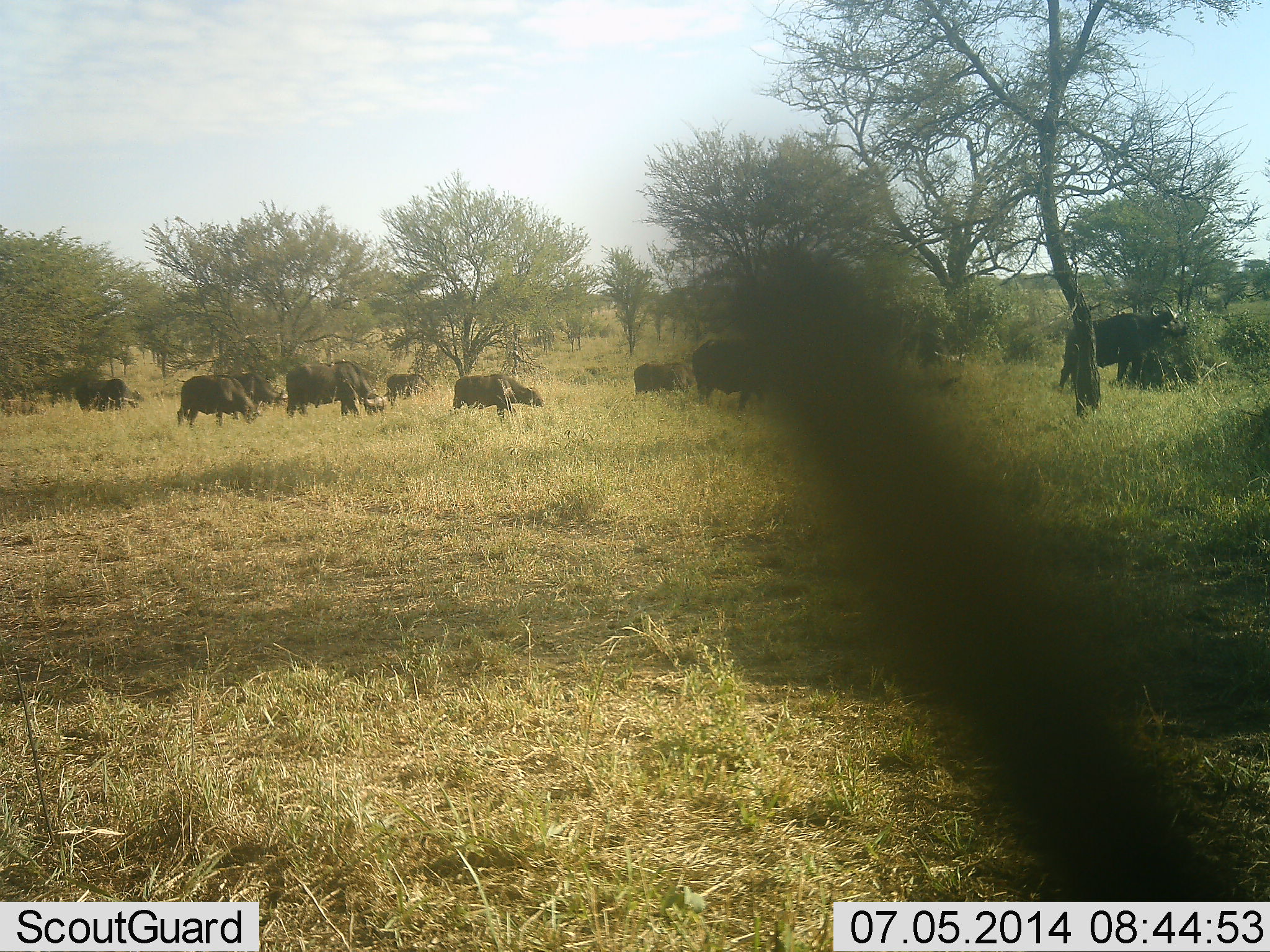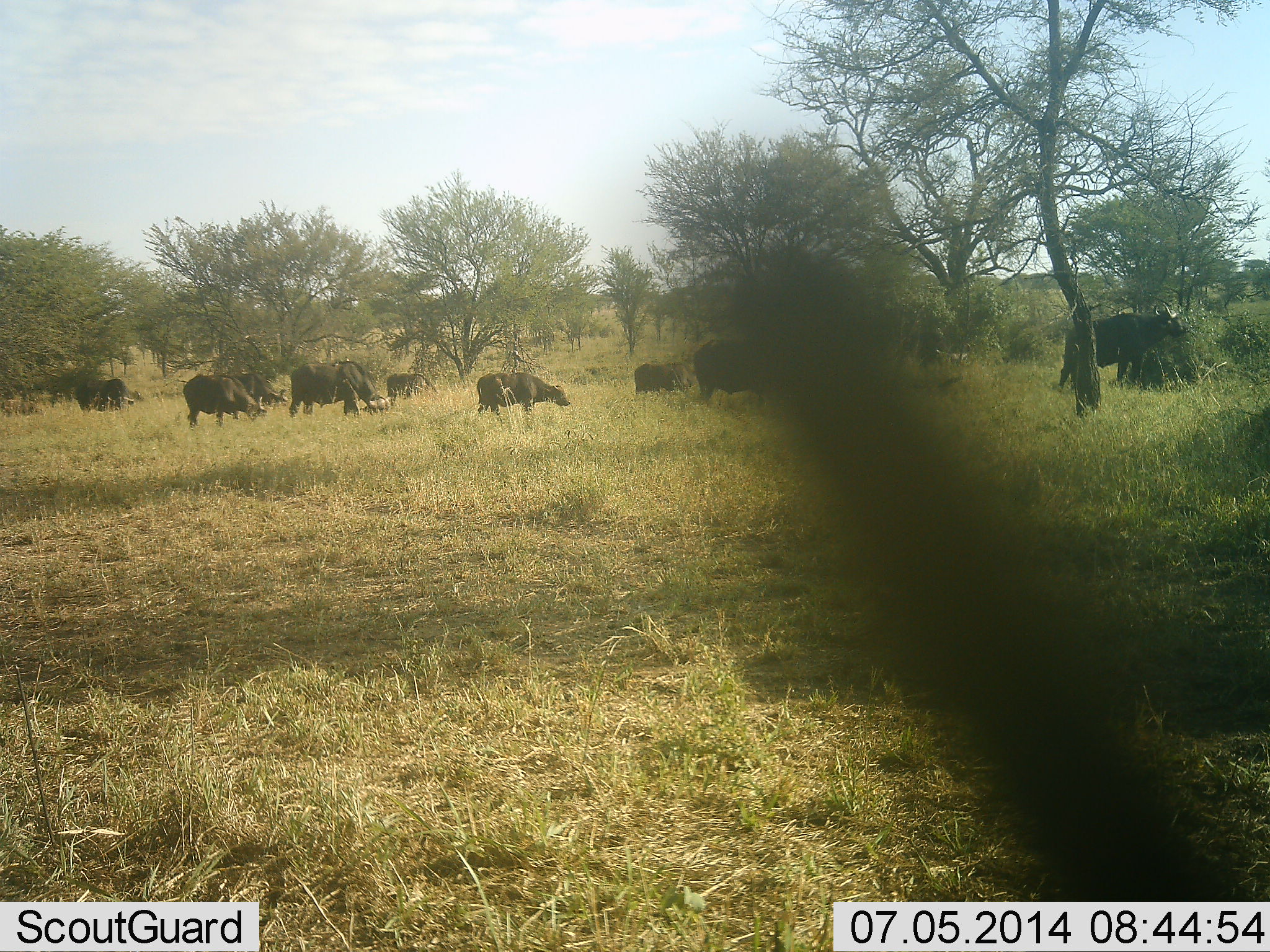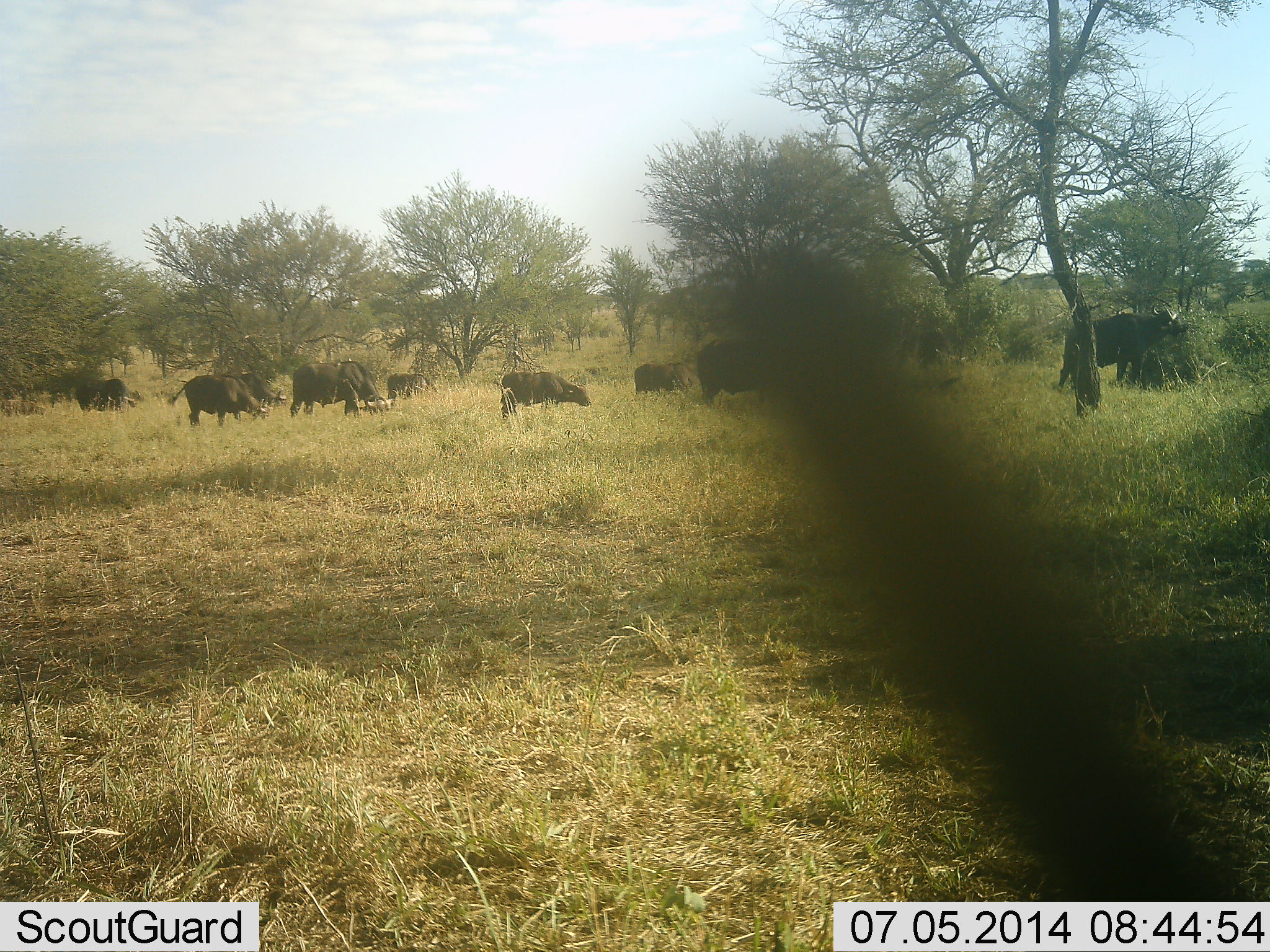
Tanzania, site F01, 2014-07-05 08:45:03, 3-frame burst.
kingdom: Animalia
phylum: Chordata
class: Mammalia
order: Artiodactyla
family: Bovidae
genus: Syncerus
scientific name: Syncerus caffer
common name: cape buffalo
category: buffalo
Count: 11-50.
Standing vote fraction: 20%.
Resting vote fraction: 0%.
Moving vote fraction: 40%.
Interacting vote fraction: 0%.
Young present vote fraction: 10%.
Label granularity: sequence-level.